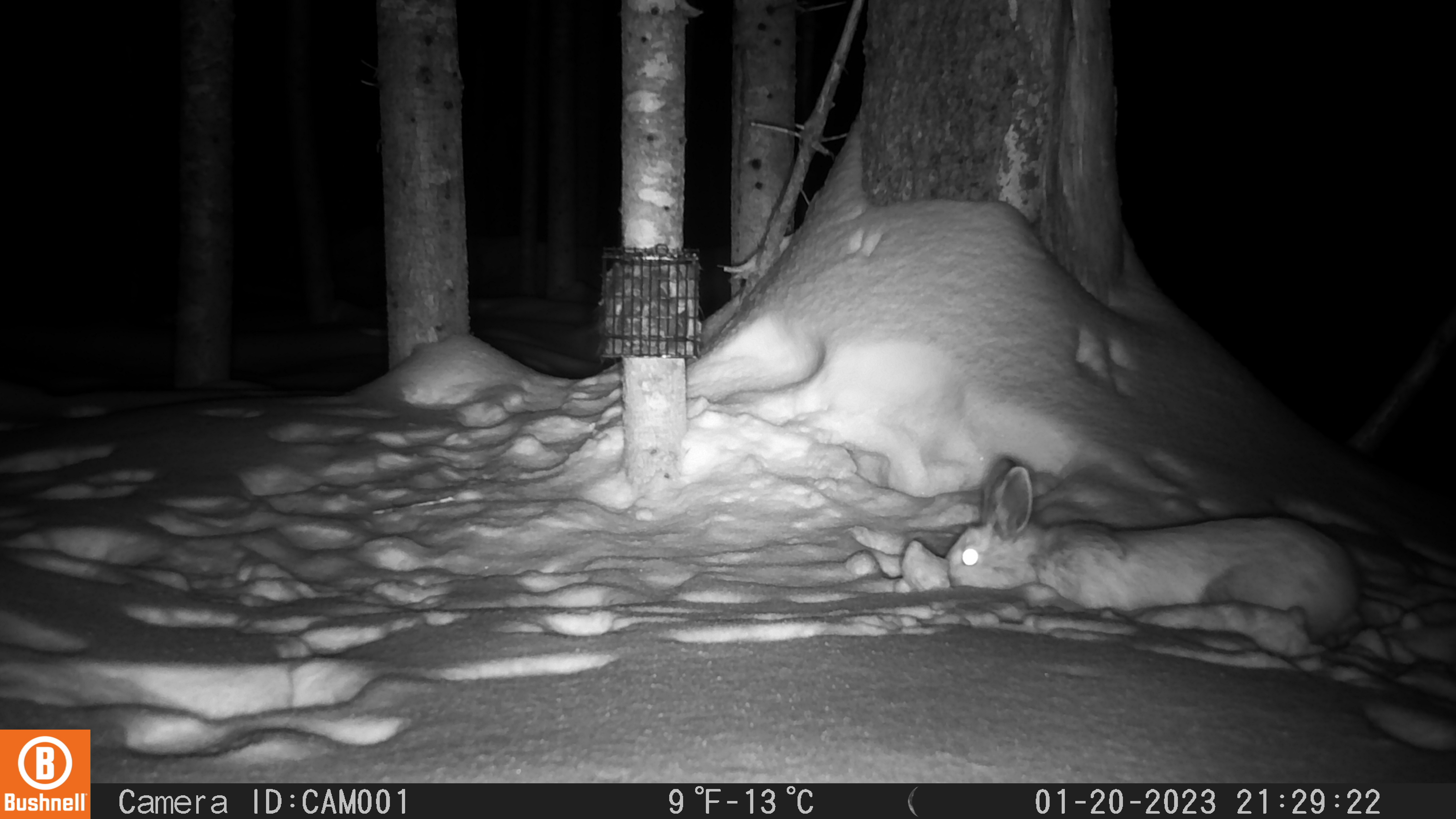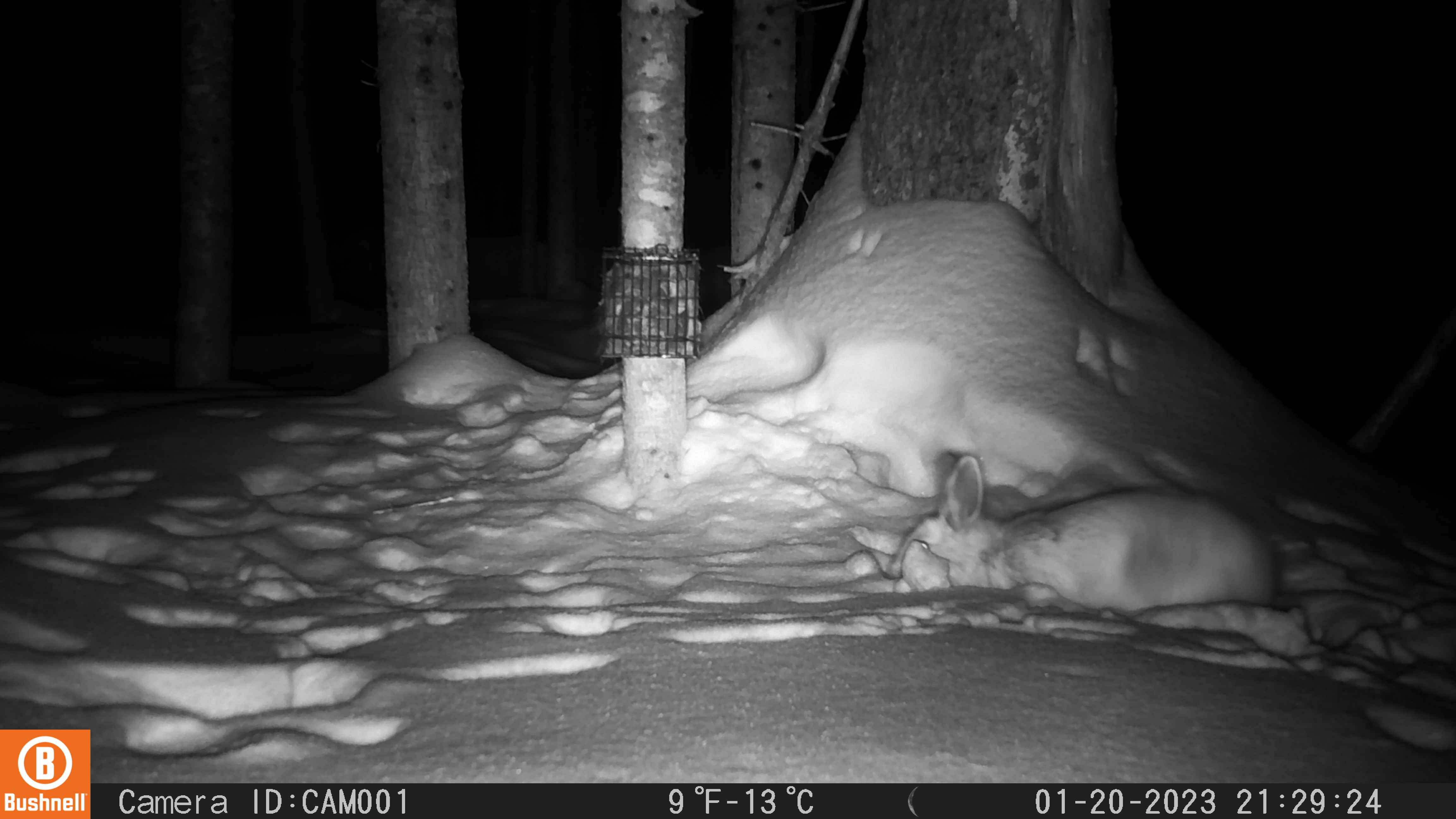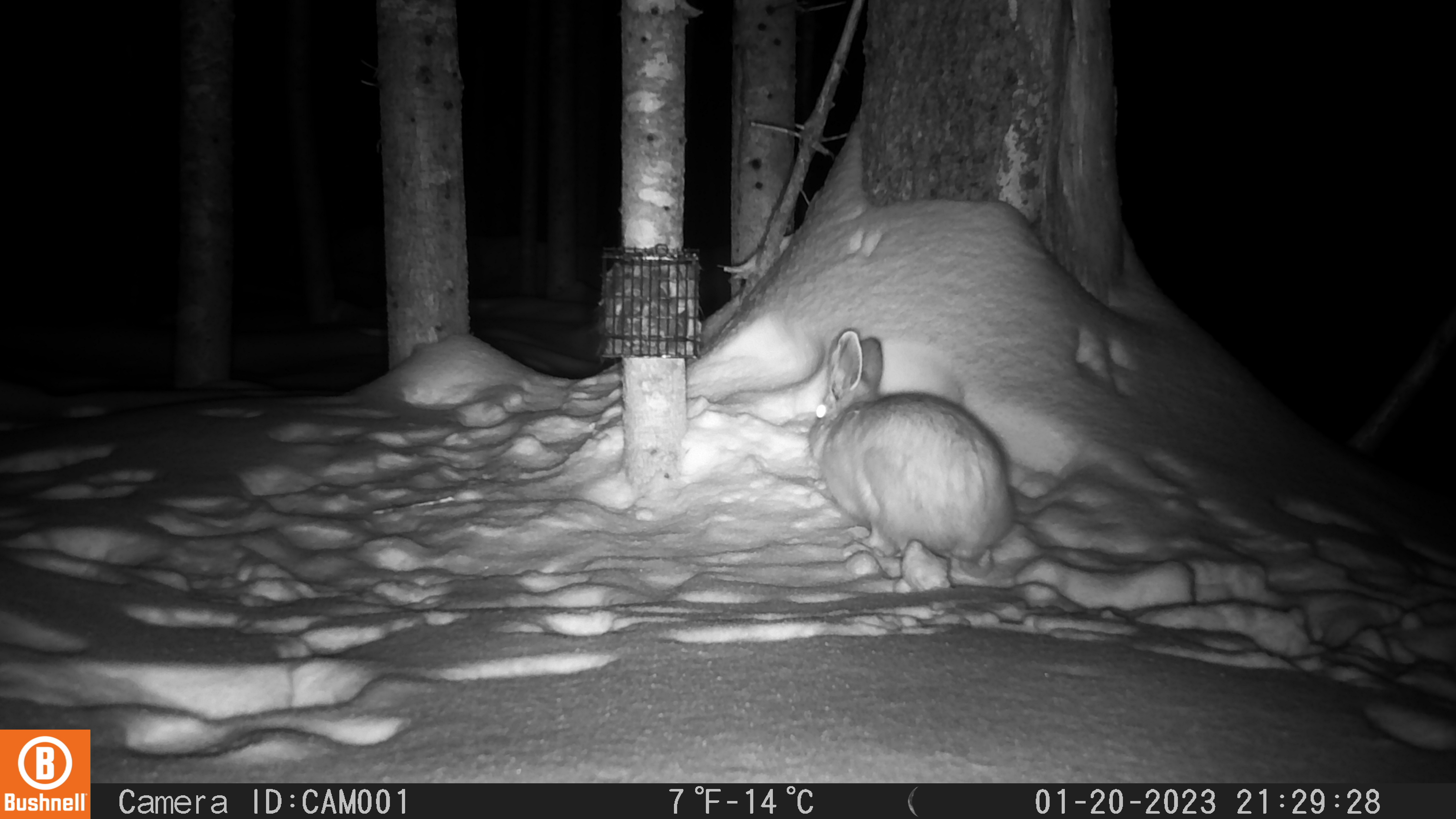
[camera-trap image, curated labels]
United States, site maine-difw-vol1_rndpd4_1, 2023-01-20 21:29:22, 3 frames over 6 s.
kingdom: Animalia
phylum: Chordata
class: Mammalia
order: Lagomorpha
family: Leporidae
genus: Lepus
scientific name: Lepus americanus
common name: snowshoe hare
Snowshoe hare (Lepus americanus).